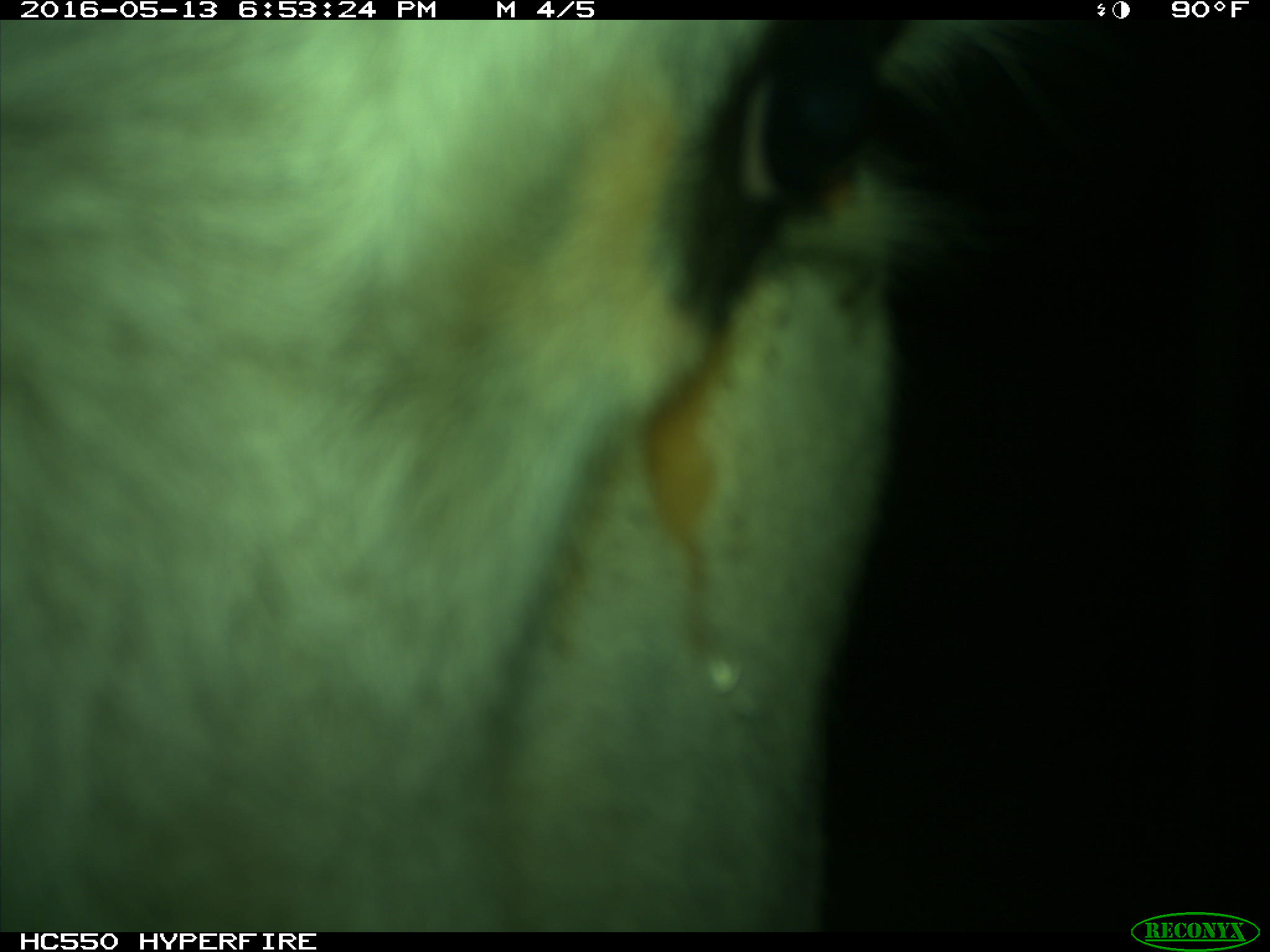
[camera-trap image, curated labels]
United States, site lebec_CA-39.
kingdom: Animalia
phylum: Chordata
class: Mammalia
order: Artiodactyla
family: Bovidae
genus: Bos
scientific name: Bos taurus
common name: domestic cow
Bos taurus (domestic cow).